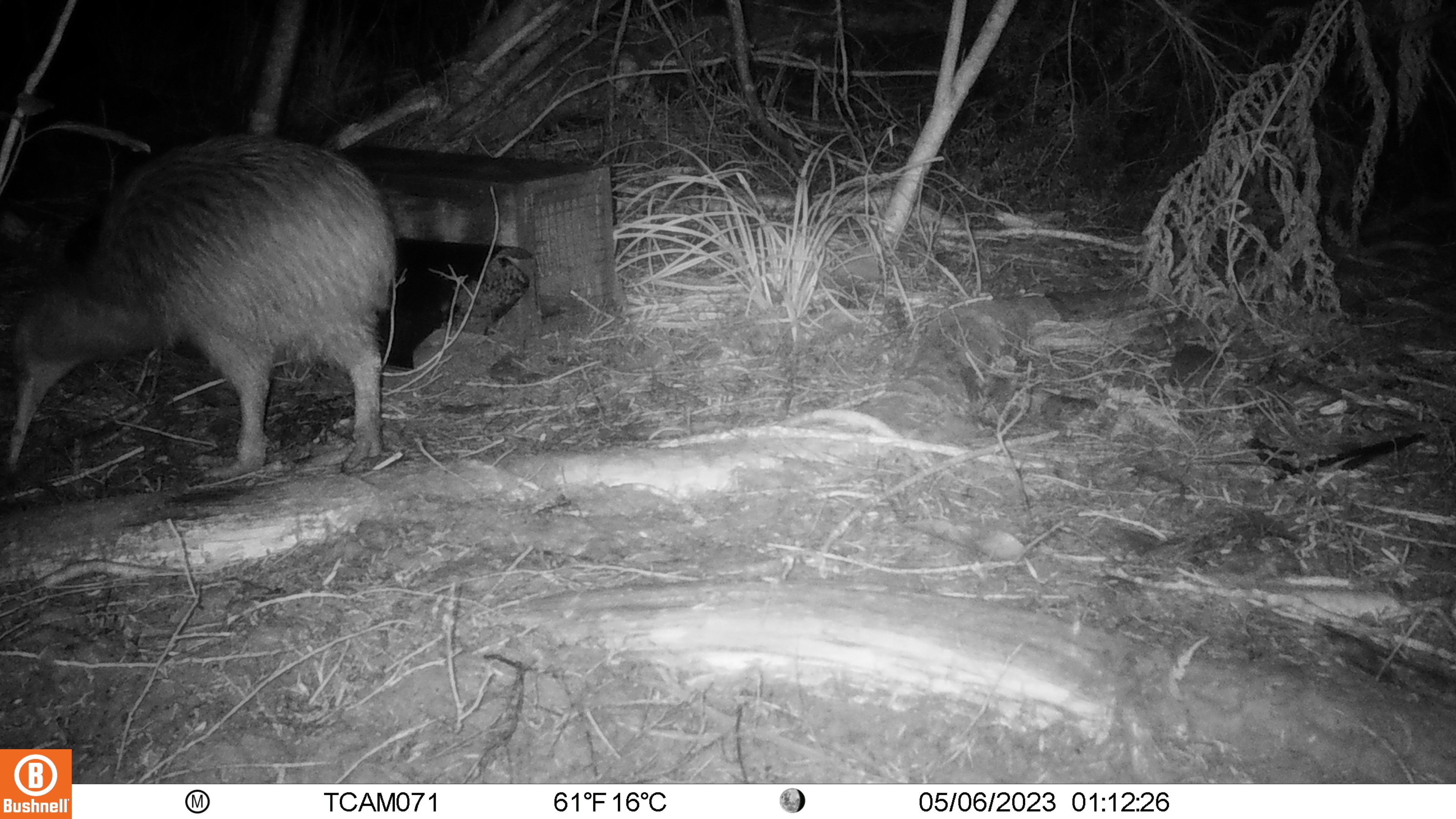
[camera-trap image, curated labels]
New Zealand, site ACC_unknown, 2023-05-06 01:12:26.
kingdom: Animalia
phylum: Chordata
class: Aves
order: Apterygiformes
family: Apterygidae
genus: Apteryx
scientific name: Apteryx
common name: kiwi